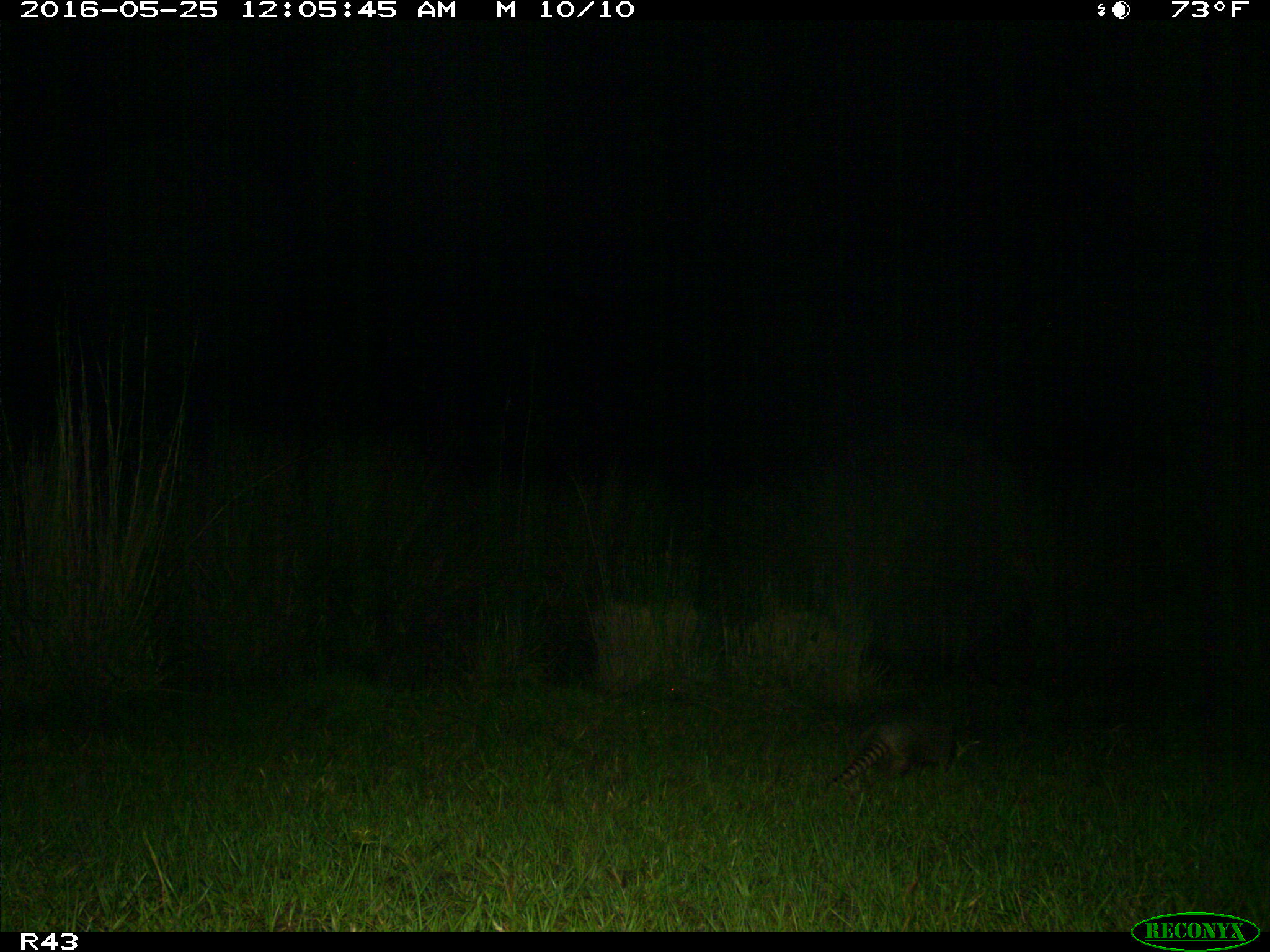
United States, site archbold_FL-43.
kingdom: Animalia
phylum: Chordata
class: Mammalia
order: Cingulata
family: Dasypodidae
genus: Dasypus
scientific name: Dasypus novemcinctus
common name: nine-banded armadillo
Dasypus novemcinctus (nine-banded armadillo).